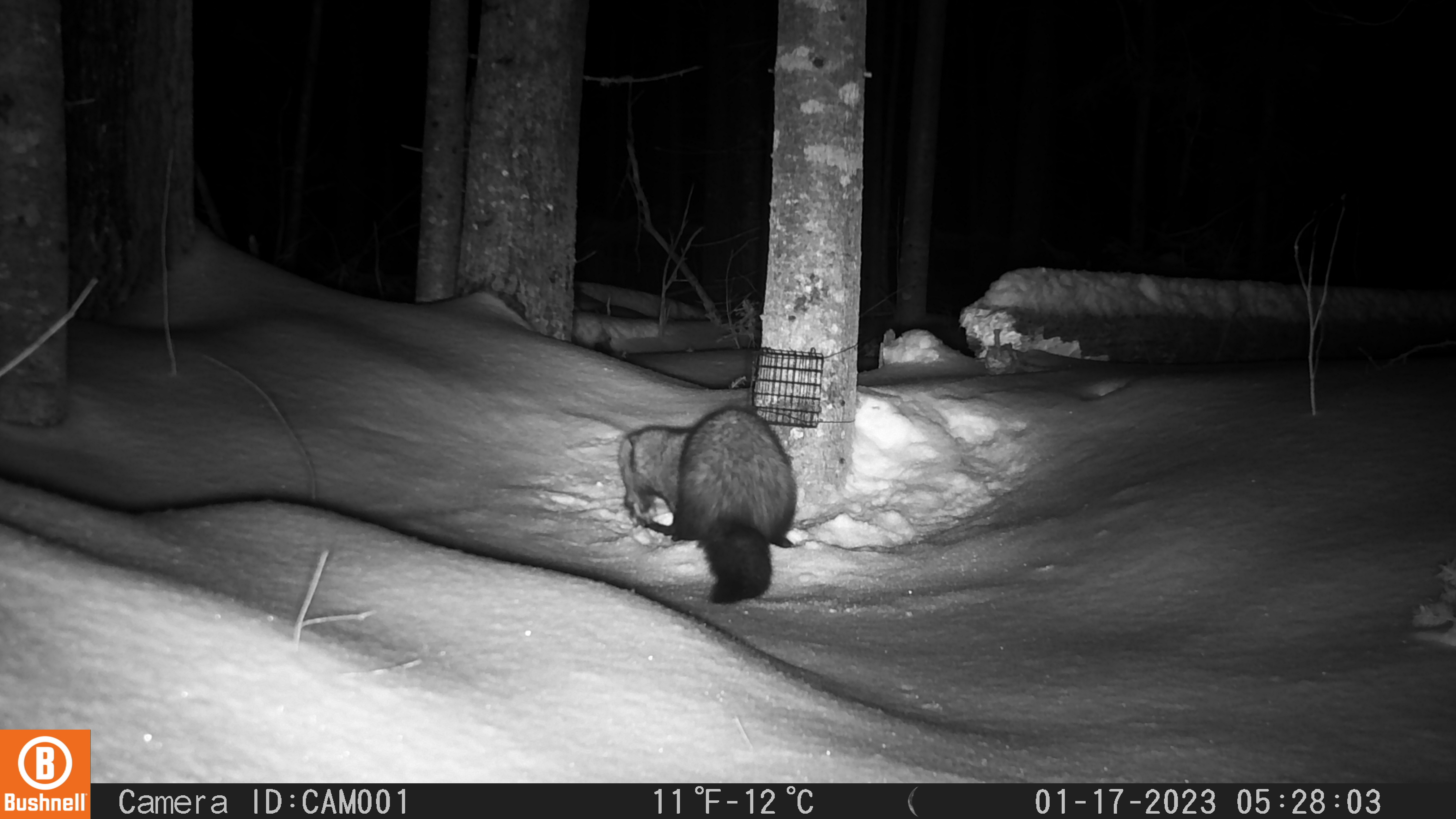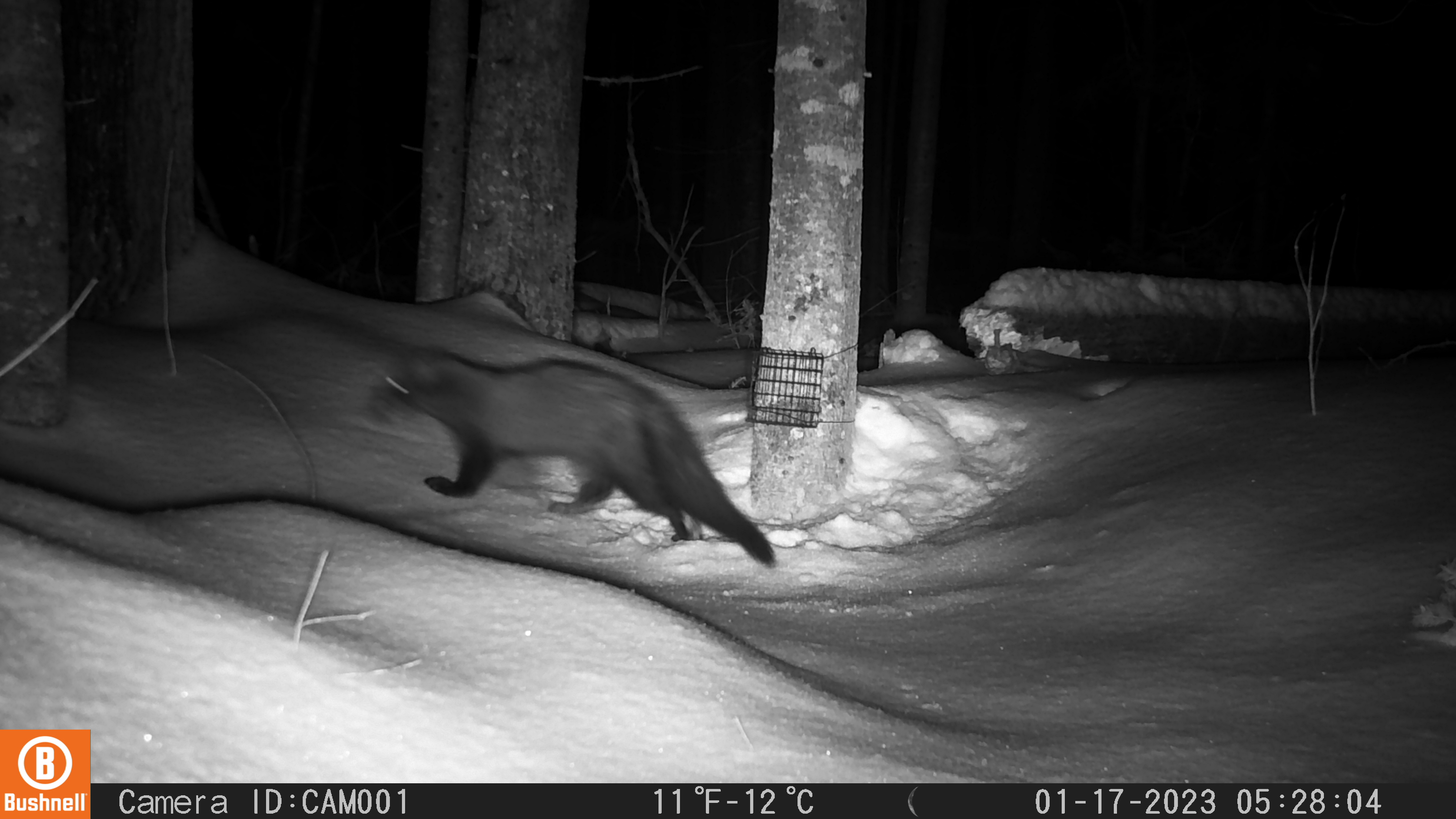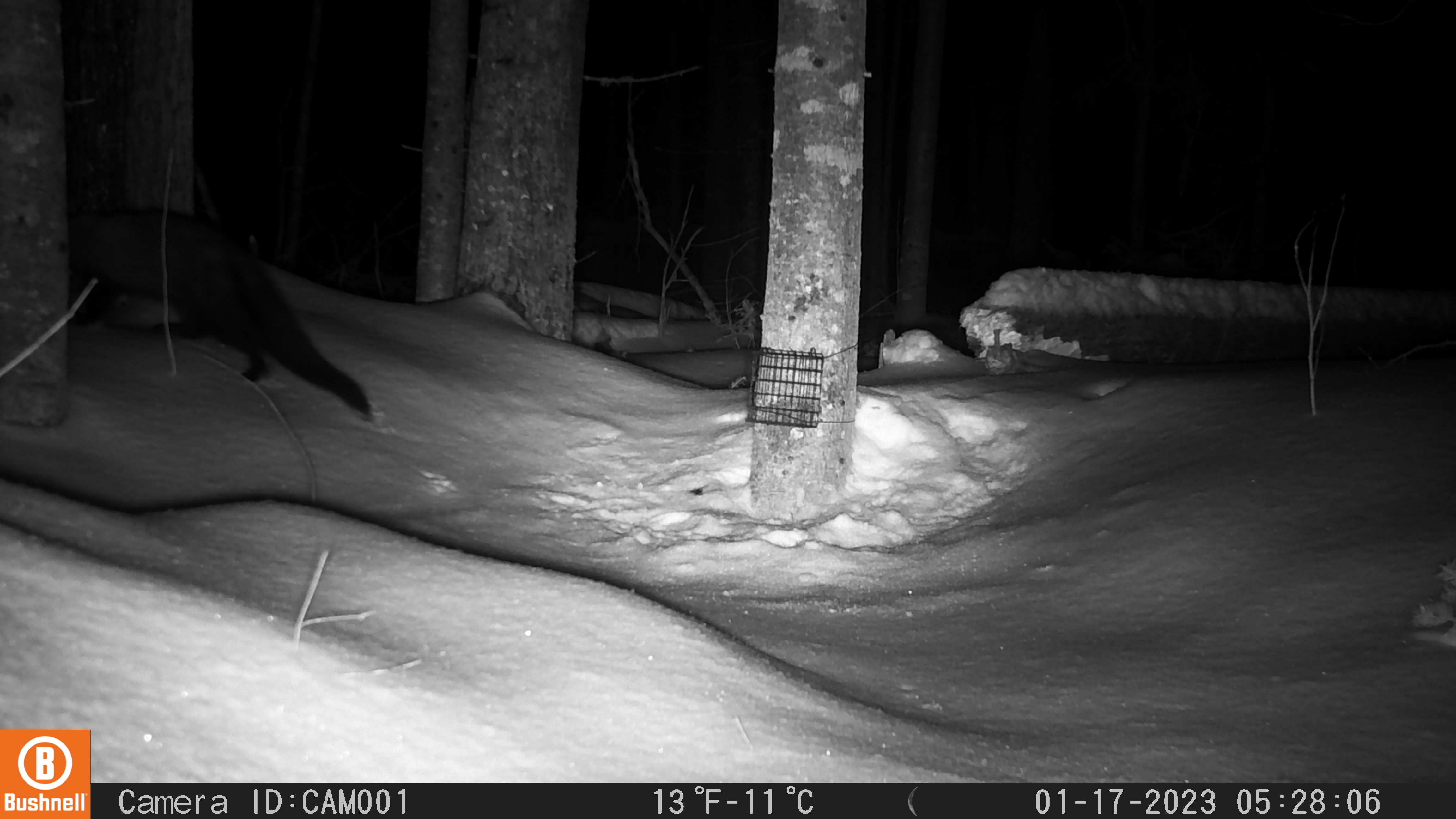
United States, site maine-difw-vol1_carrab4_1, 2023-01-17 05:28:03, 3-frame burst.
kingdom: Animalia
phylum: Chordata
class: Mammalia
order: Carnivora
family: Mustelidae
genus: Pekania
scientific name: Pekania pennanti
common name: fisher